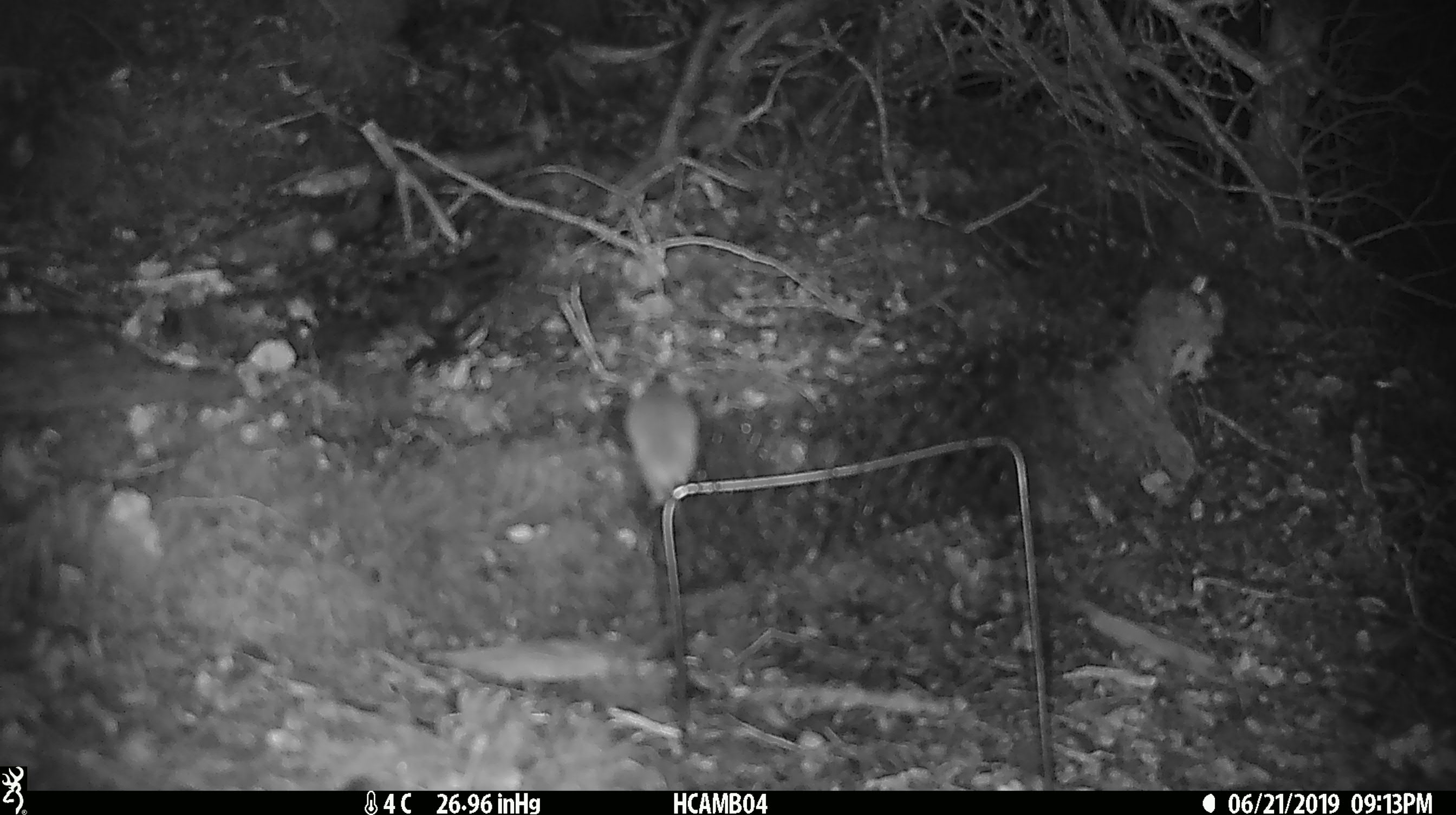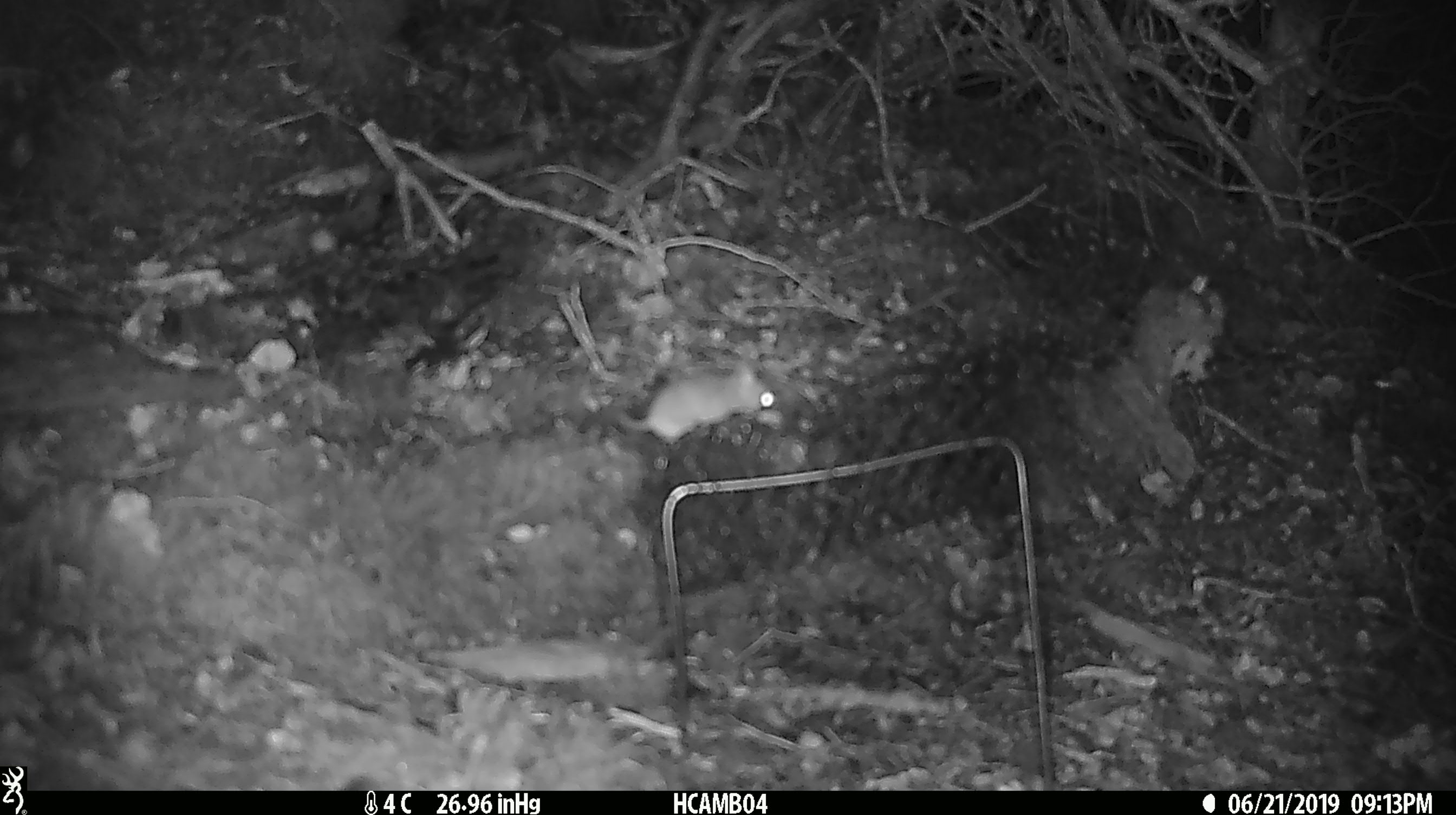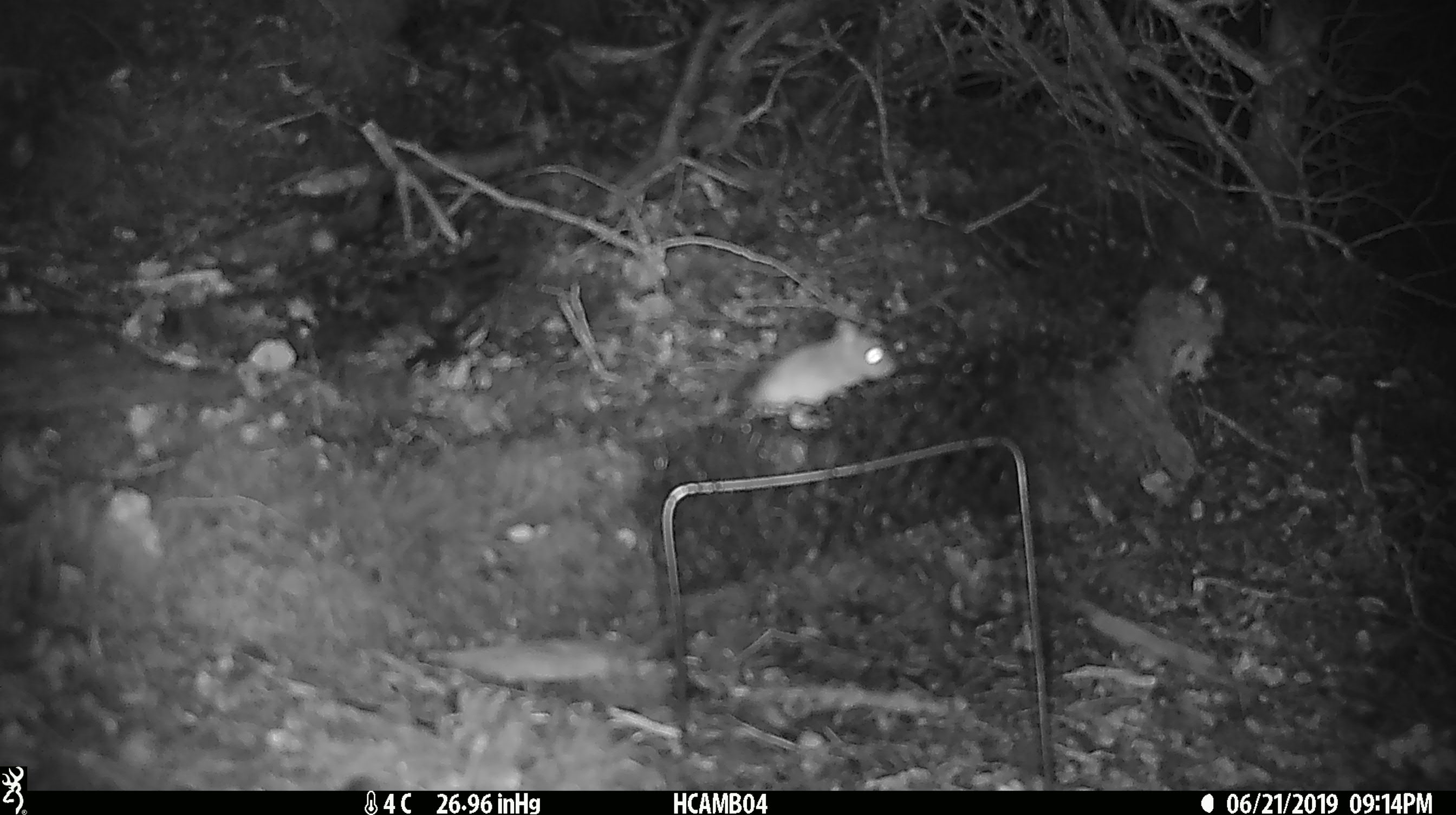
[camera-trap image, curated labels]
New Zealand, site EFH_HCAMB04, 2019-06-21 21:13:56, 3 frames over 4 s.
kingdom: Animalia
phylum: Chordata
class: Mammalia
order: Rodentia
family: Muridae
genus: Mus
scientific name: Mus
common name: mouse